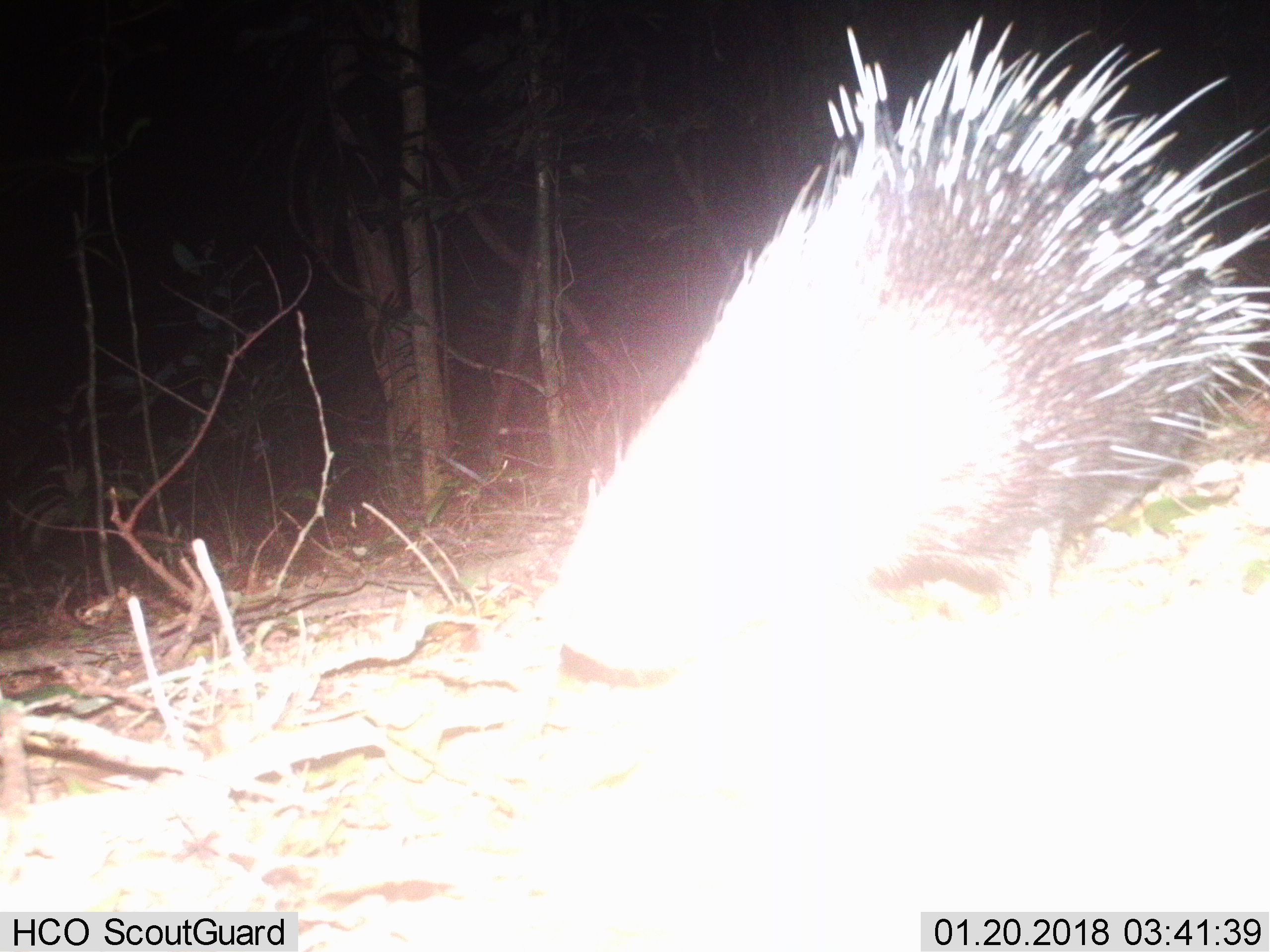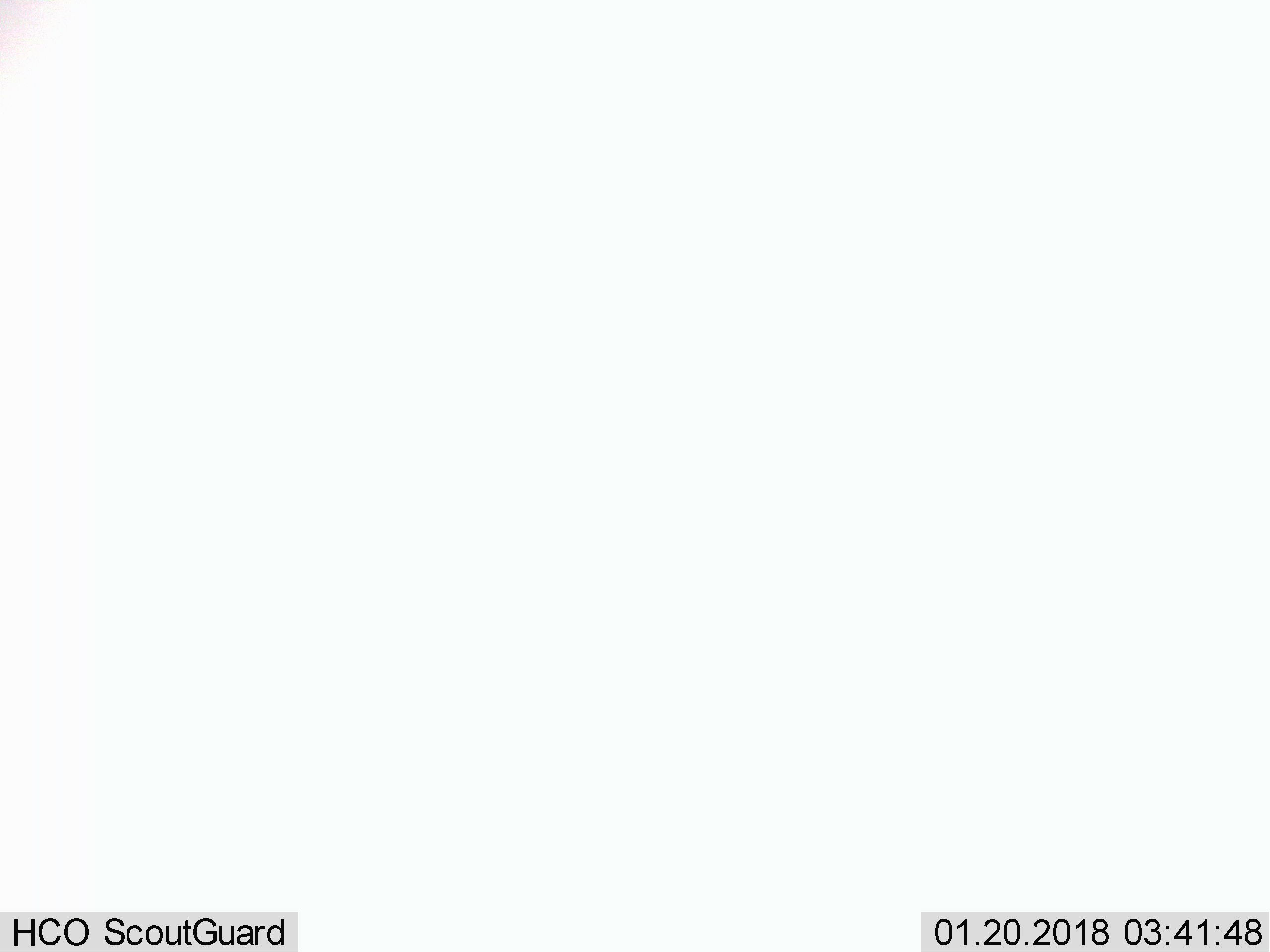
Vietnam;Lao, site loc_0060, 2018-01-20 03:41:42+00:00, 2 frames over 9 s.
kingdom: Animalia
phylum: Chordata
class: Mammalia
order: Rodentia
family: Hystricidae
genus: Hystrix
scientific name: Hystrix brachyura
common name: malayan porcupine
Malayan porcupine (Hystrix brachyura). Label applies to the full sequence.